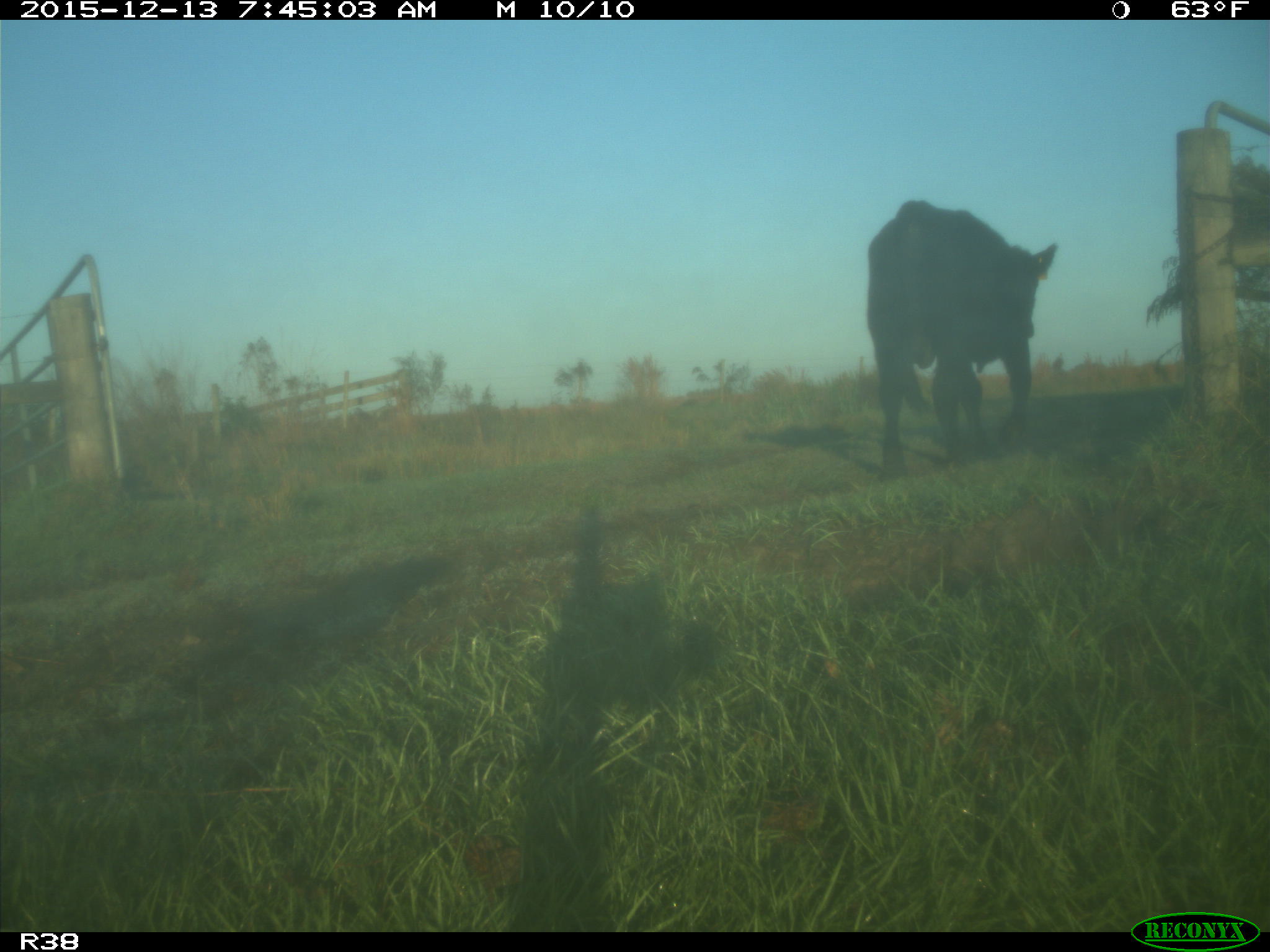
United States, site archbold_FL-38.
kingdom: Animalia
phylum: Chordata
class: Mammalia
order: Artiodactyla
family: Bovidae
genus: Bos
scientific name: Bos taurus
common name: domestic cow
Bos taurus (domestic cow).